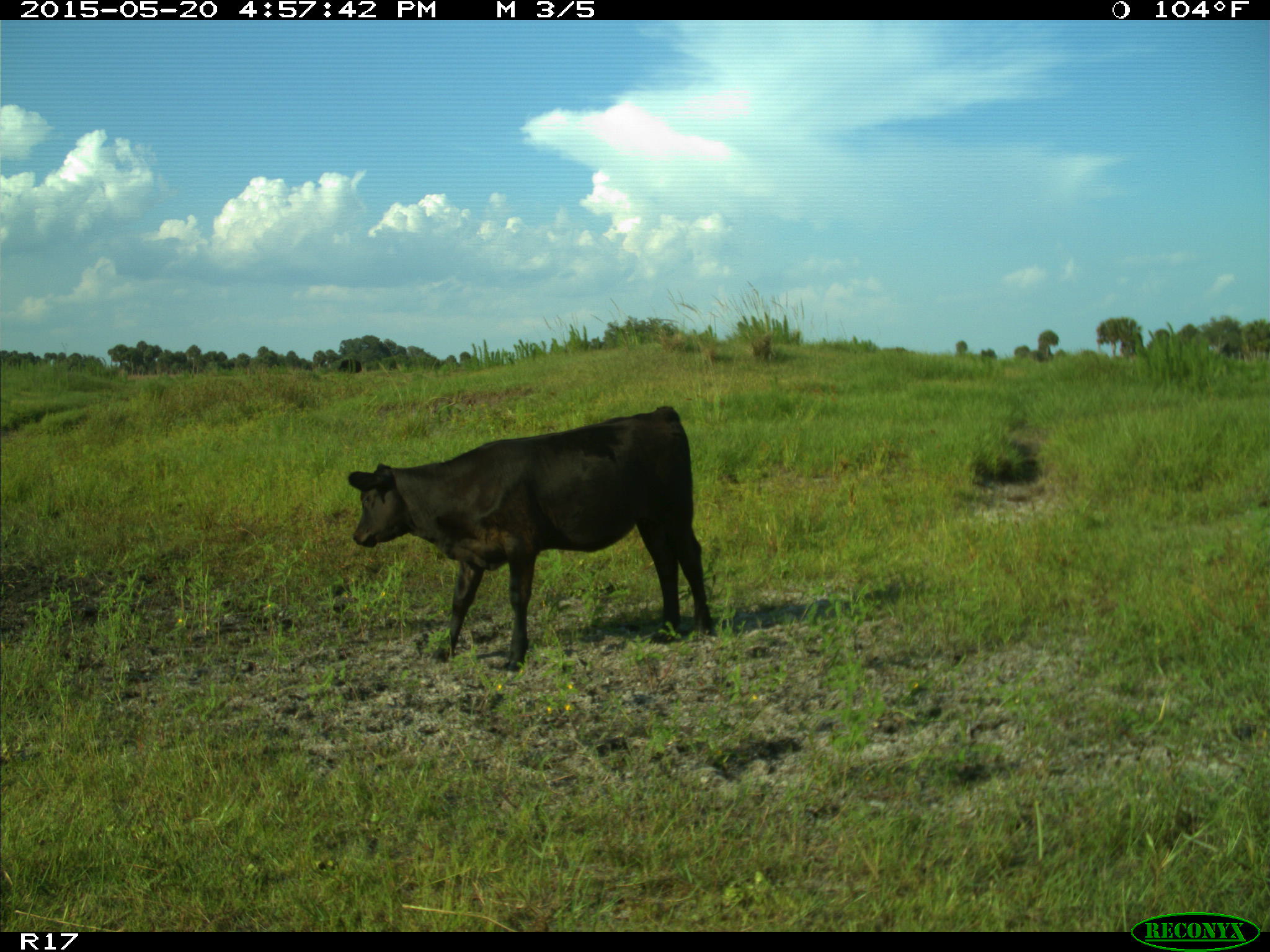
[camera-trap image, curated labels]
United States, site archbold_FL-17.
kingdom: Animalia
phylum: Chordata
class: Mammalia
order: Artiodactyla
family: Bovidae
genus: Bos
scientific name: Bos taurus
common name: domestic cow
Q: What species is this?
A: Bos taurus (domestic cow).